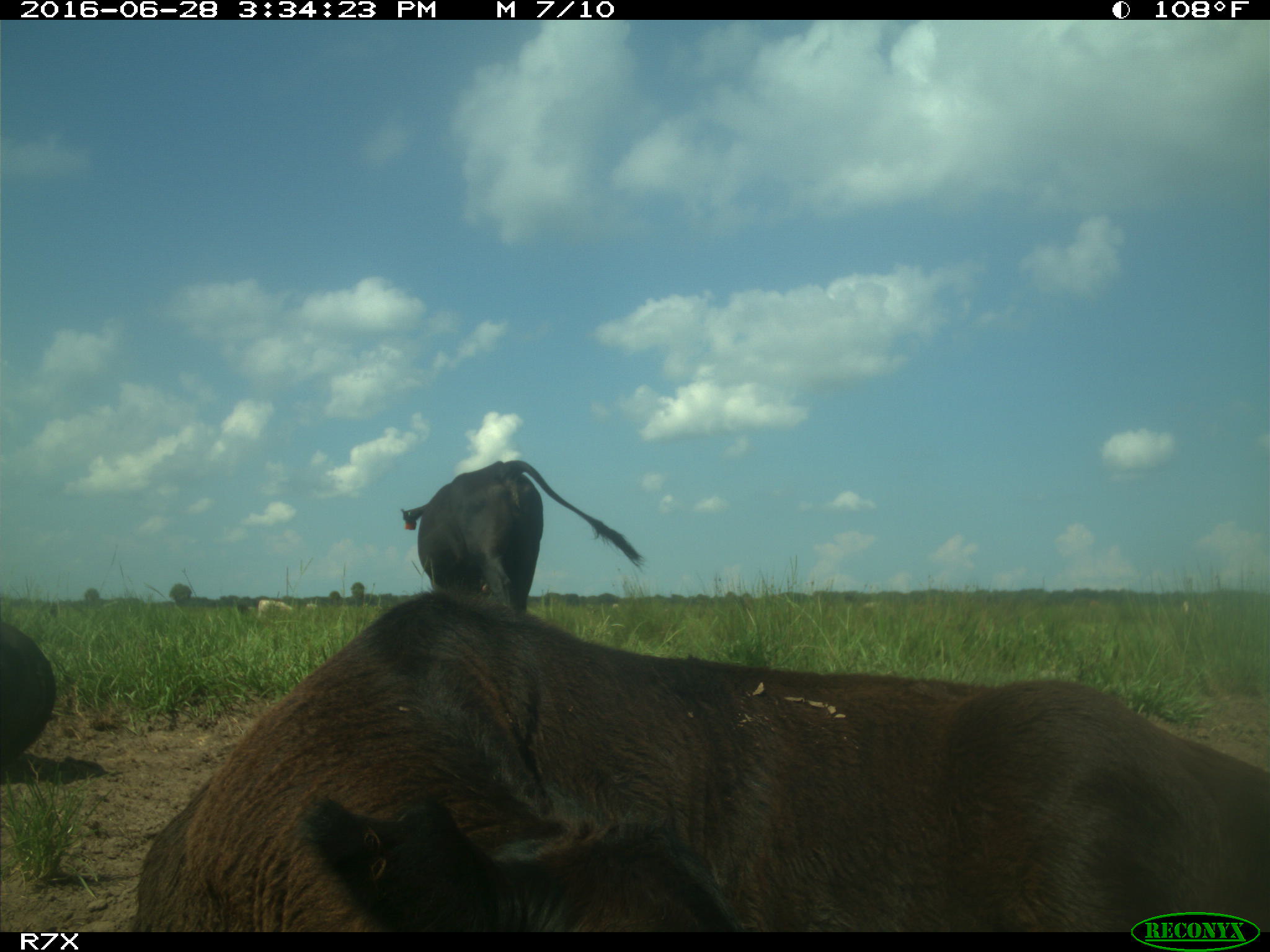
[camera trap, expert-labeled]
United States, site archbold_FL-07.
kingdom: Animalia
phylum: Chordata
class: Mammalia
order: Artiodactyla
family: Bovidae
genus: Bos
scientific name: Bos taurus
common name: domestic cow